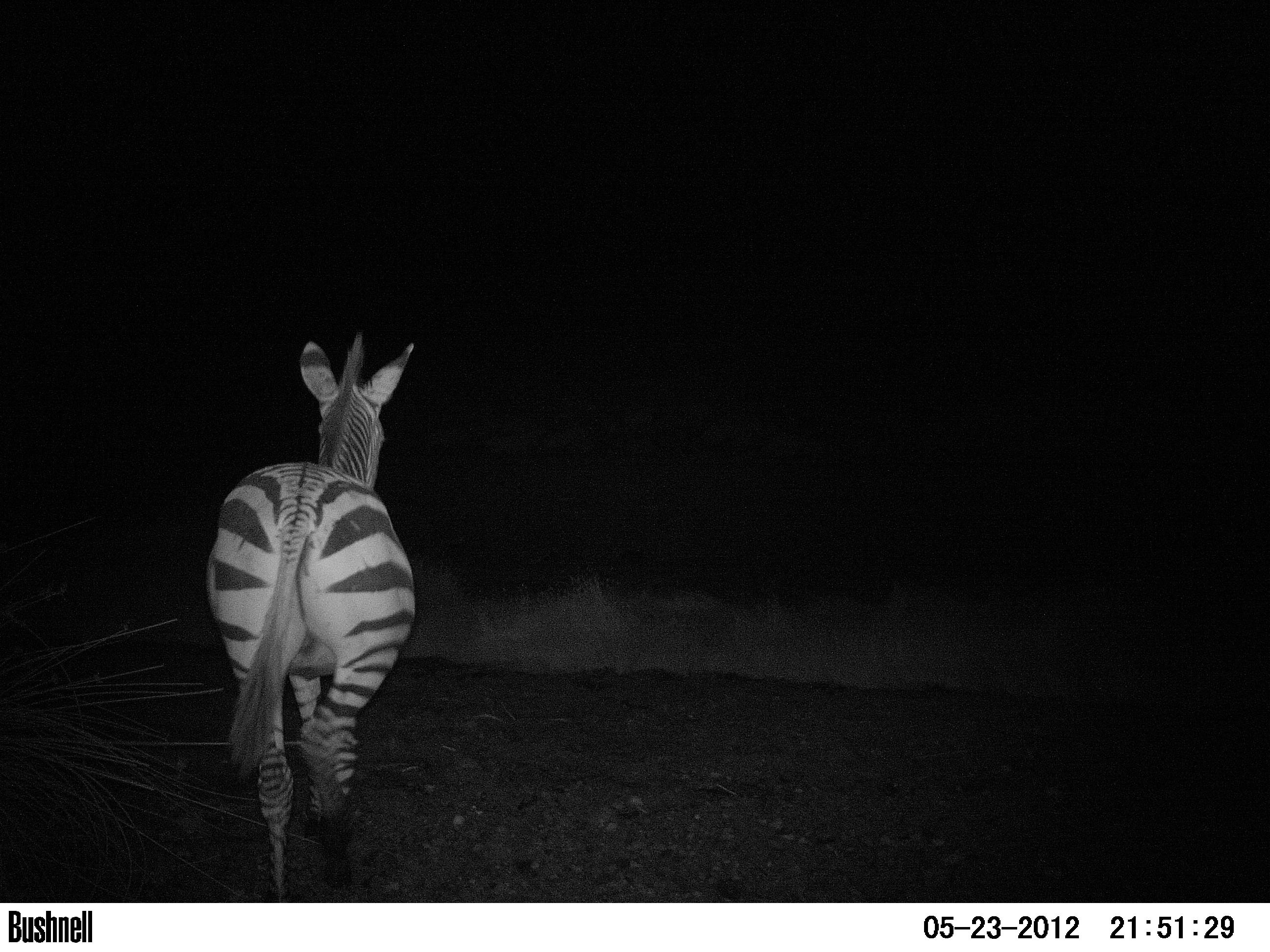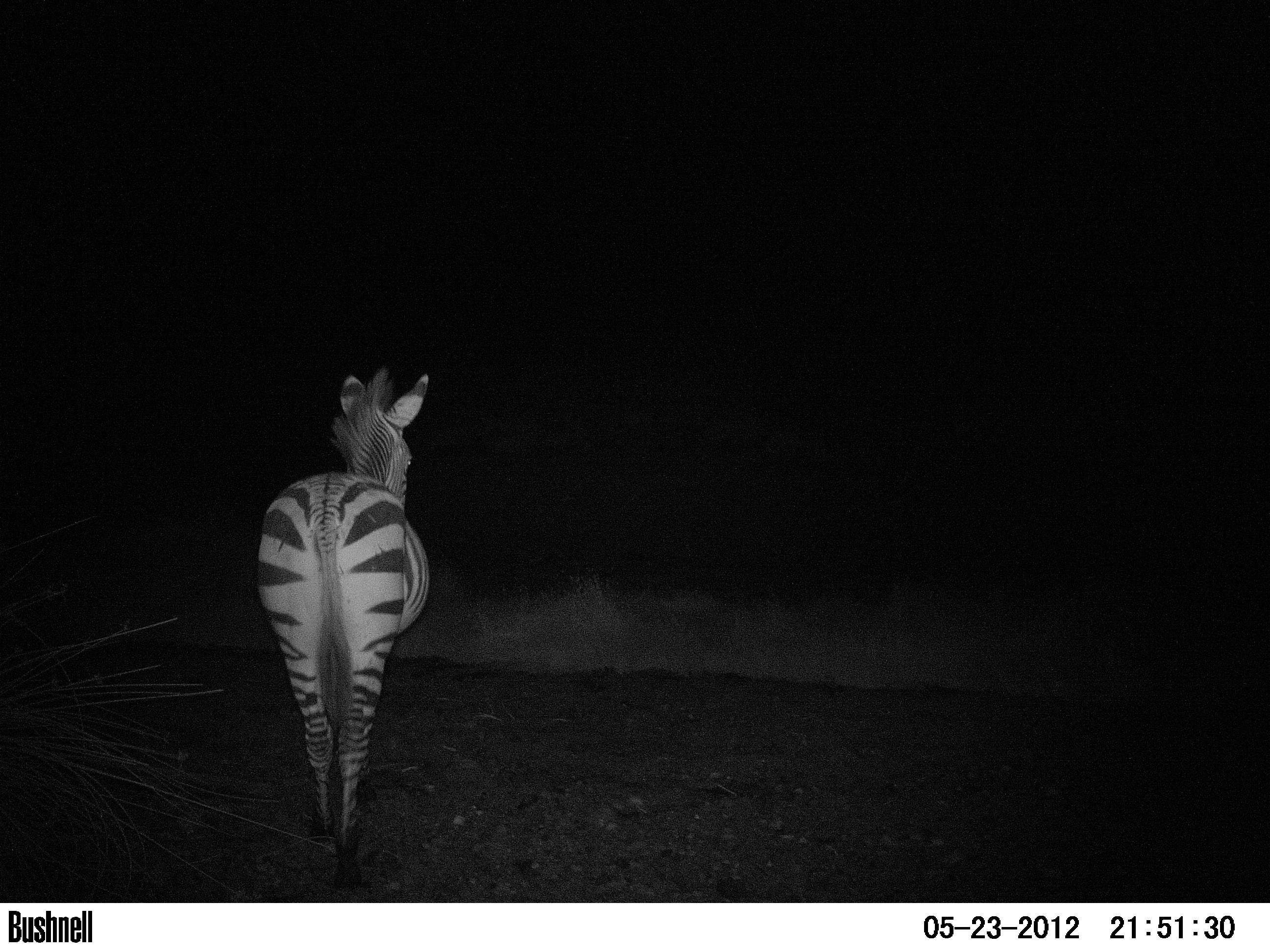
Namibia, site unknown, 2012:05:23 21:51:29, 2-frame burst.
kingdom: Animalia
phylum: Chordata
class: Mammalia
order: Perissodactyla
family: Equidae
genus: Equus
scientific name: Equus zebra hartmannae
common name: hartmann's mountain zebra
Equus zebra hartmannae (hartmann's mountain zebra).